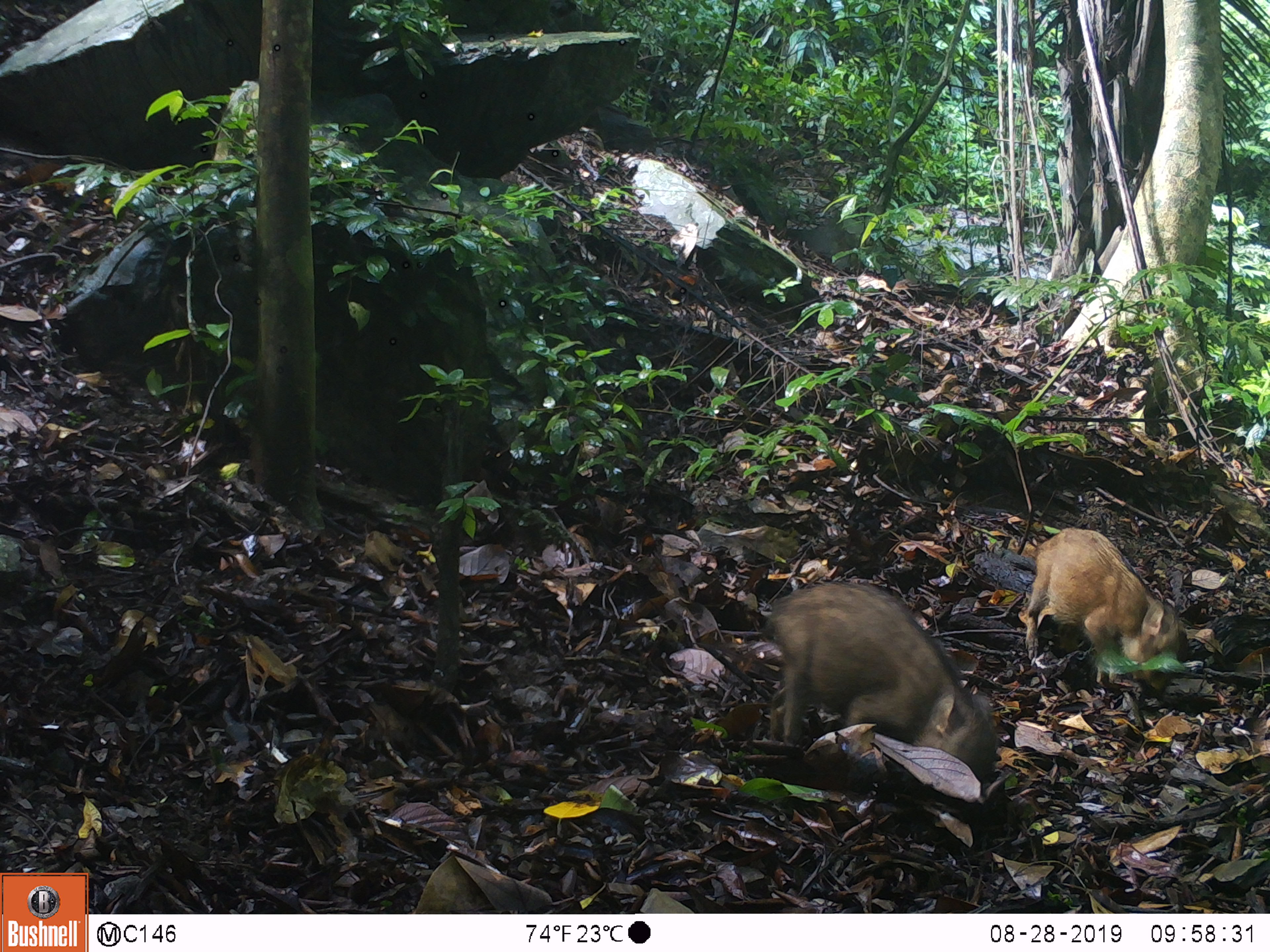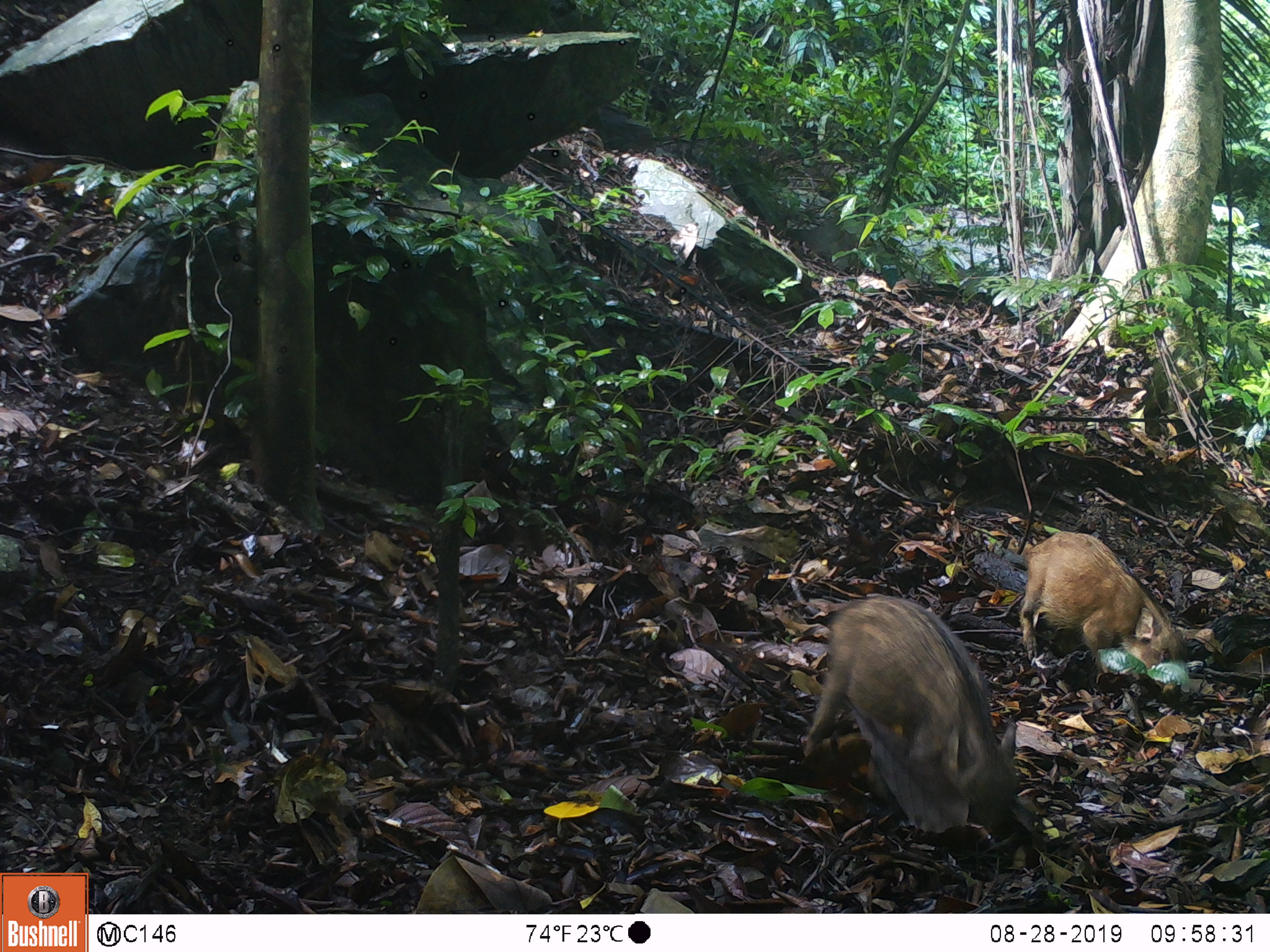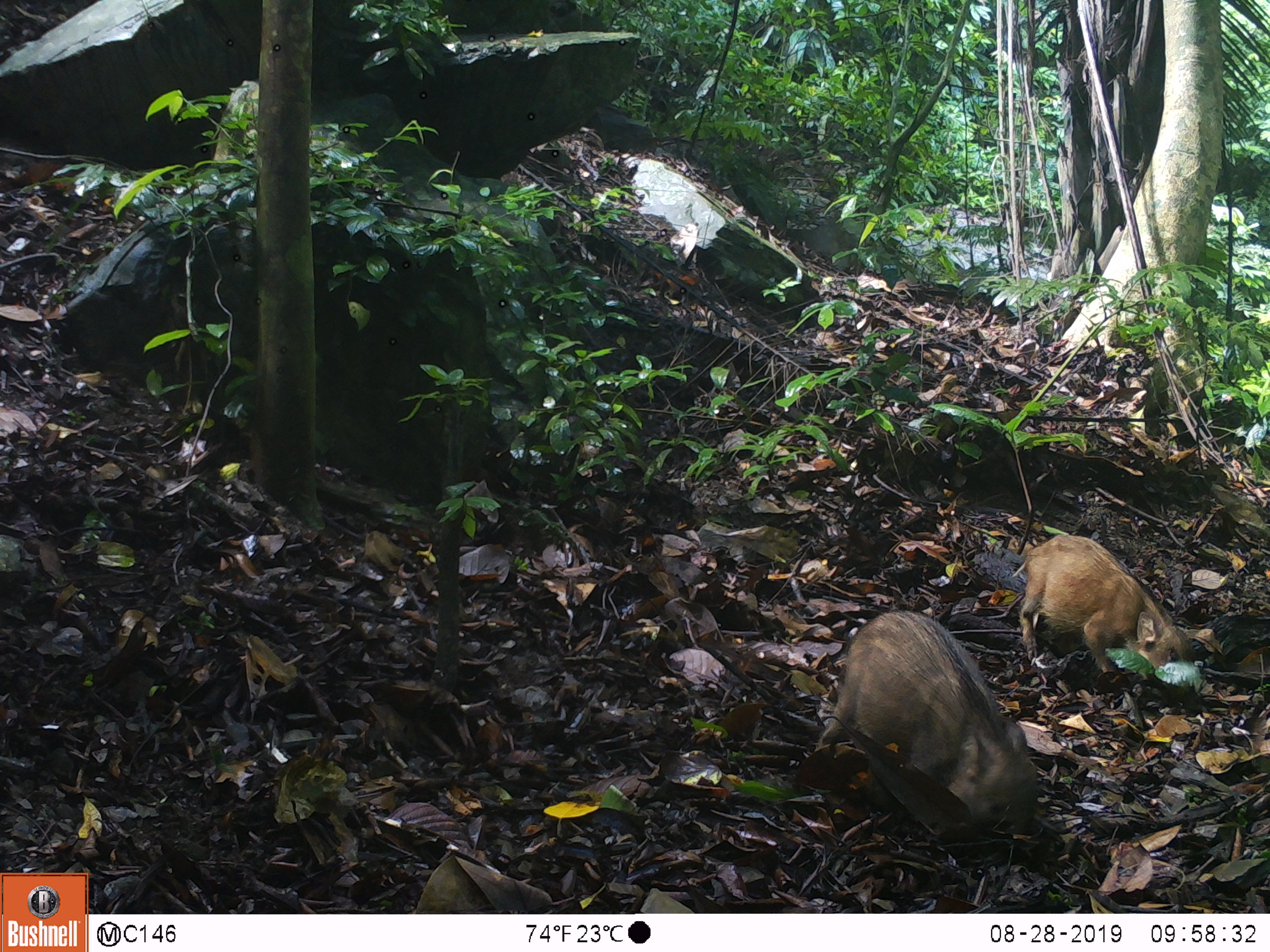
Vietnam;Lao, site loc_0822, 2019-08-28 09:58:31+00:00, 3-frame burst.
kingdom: Animalia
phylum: Chordata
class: Mammalia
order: Artiodactyla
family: Suidae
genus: Sus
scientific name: Sus scrofa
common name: eurasian wild pig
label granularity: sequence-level